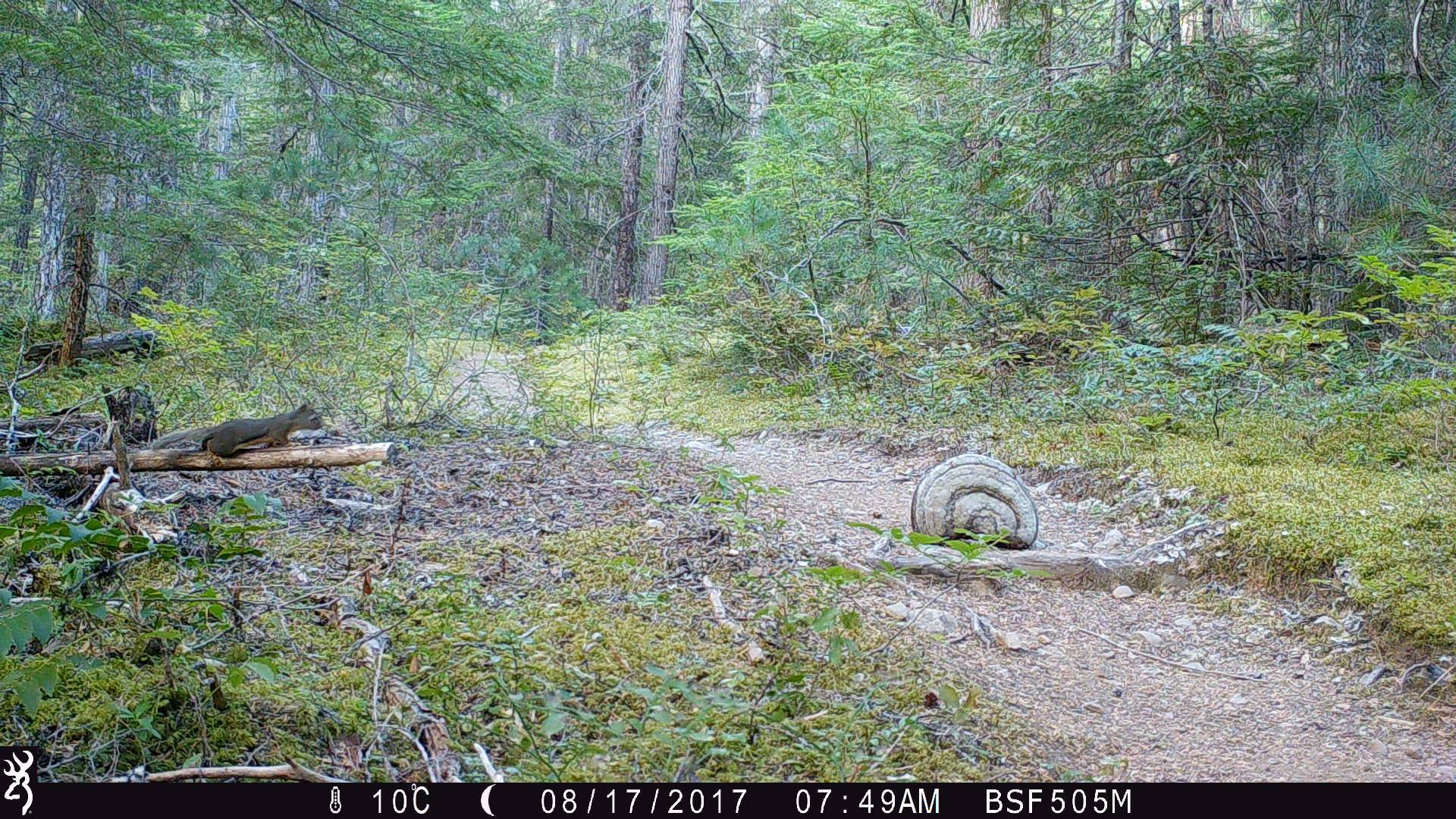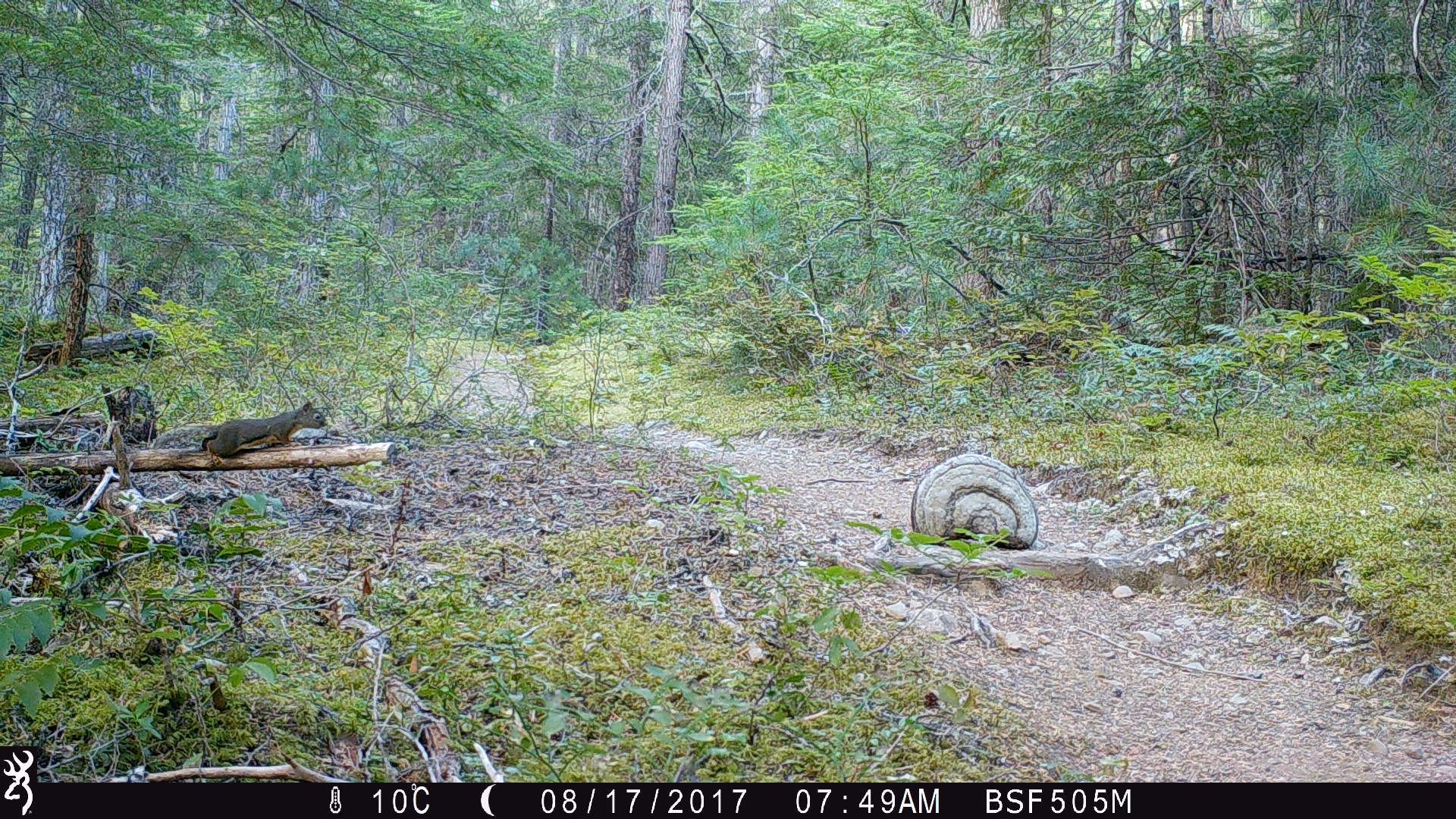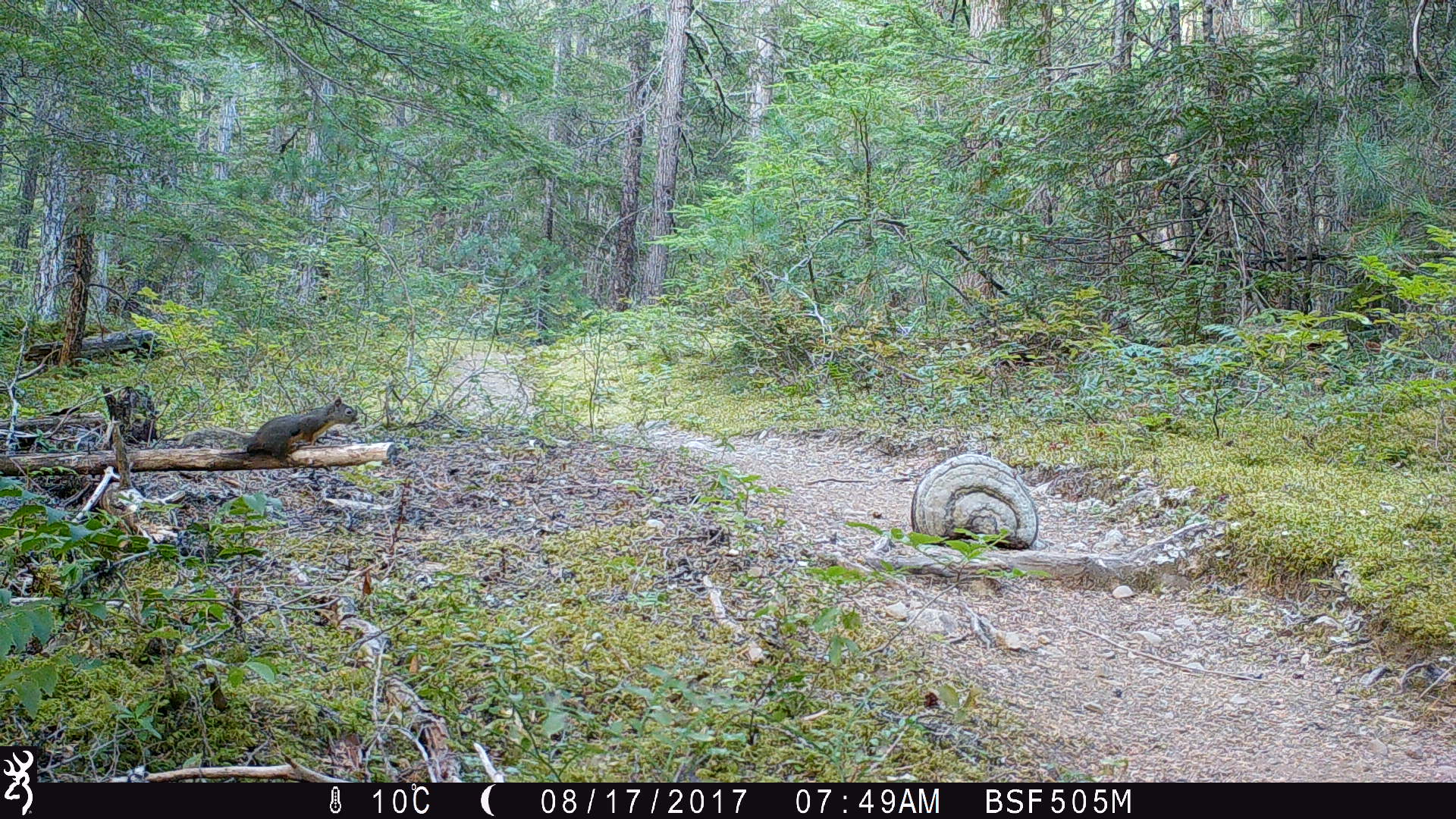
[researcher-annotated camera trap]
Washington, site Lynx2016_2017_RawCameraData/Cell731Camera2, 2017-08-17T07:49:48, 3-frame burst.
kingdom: Animalia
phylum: Chordata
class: Mammalia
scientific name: Mammalia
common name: small mammal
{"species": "small mammal (Mammalia)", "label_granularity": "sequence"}